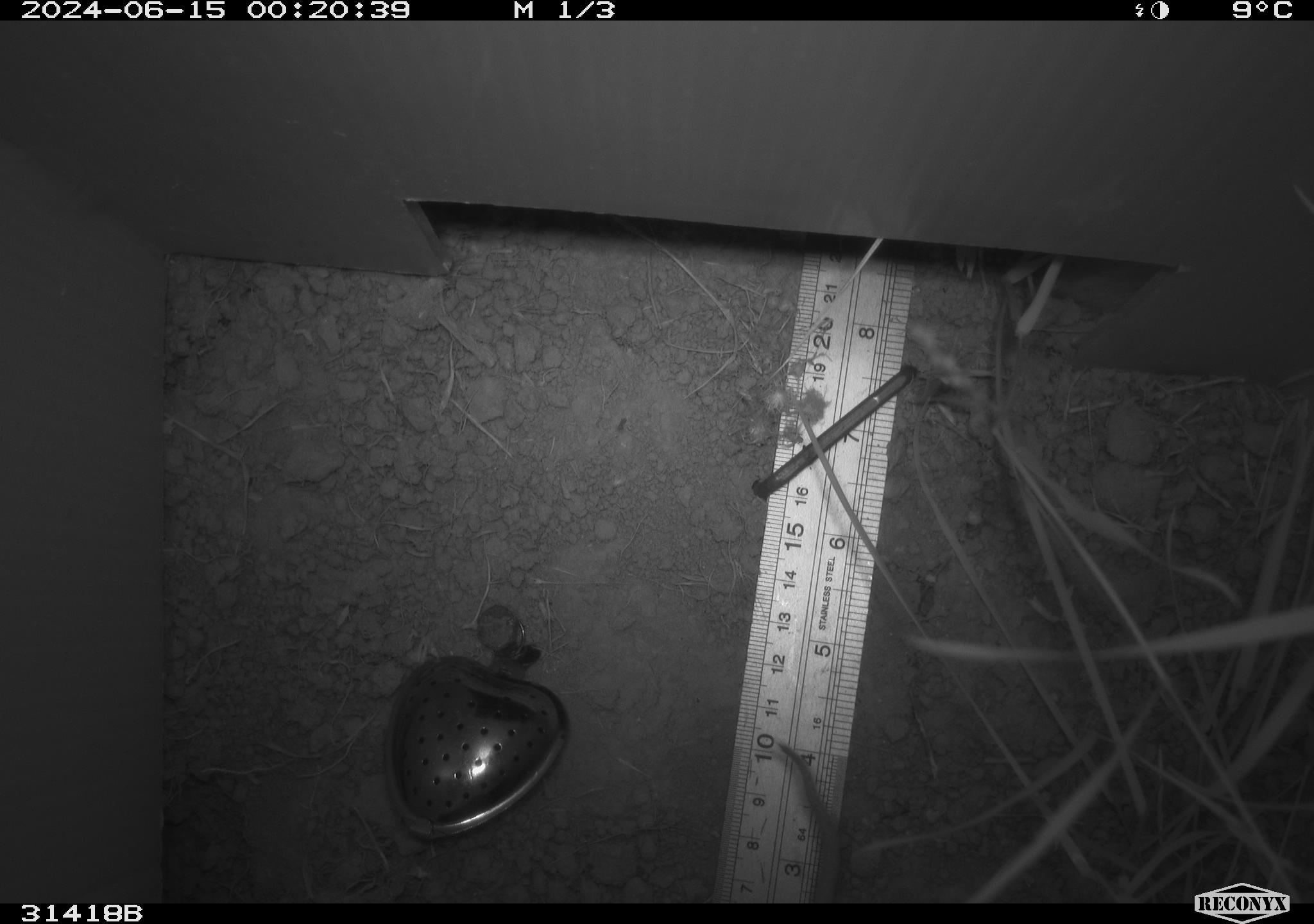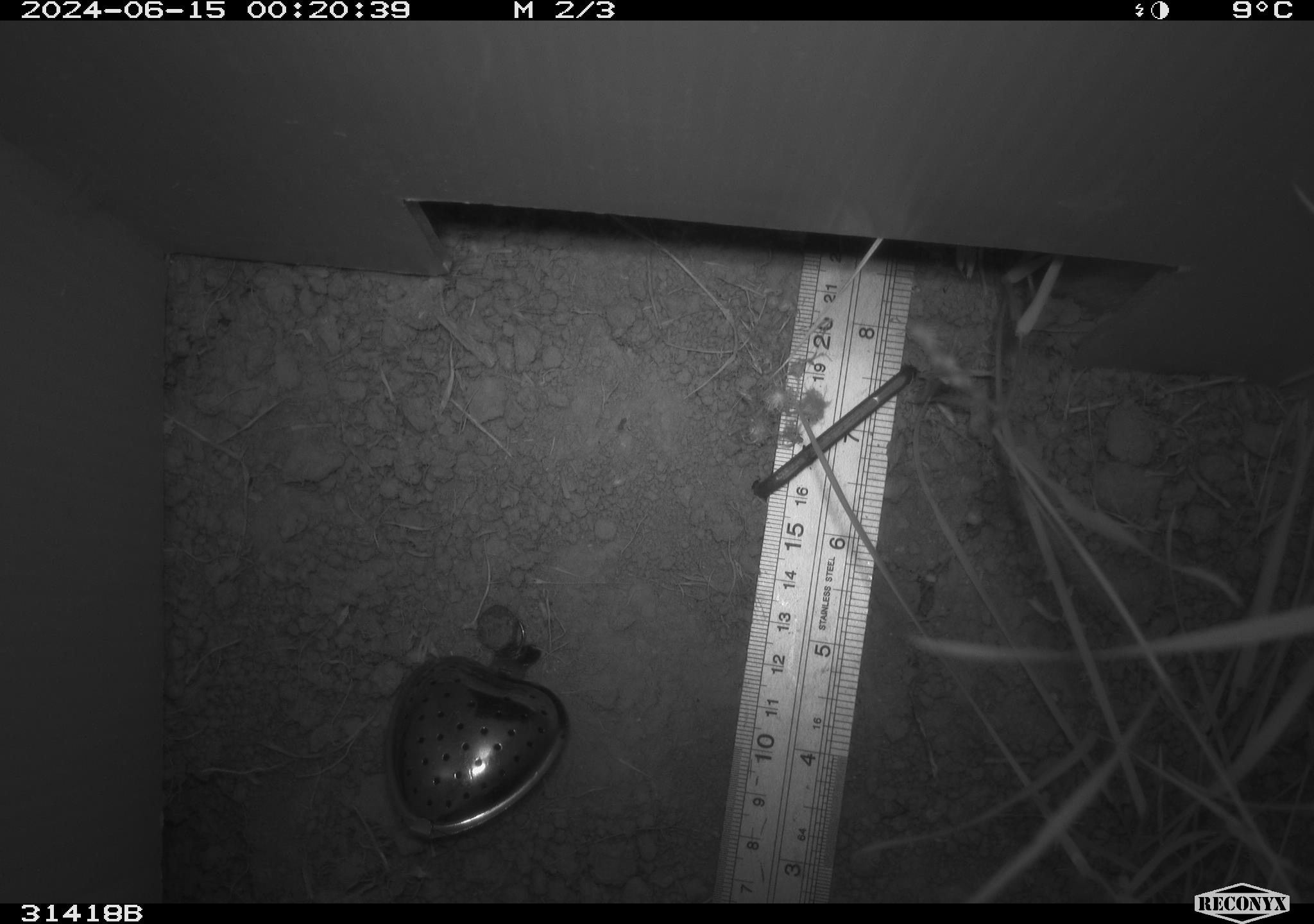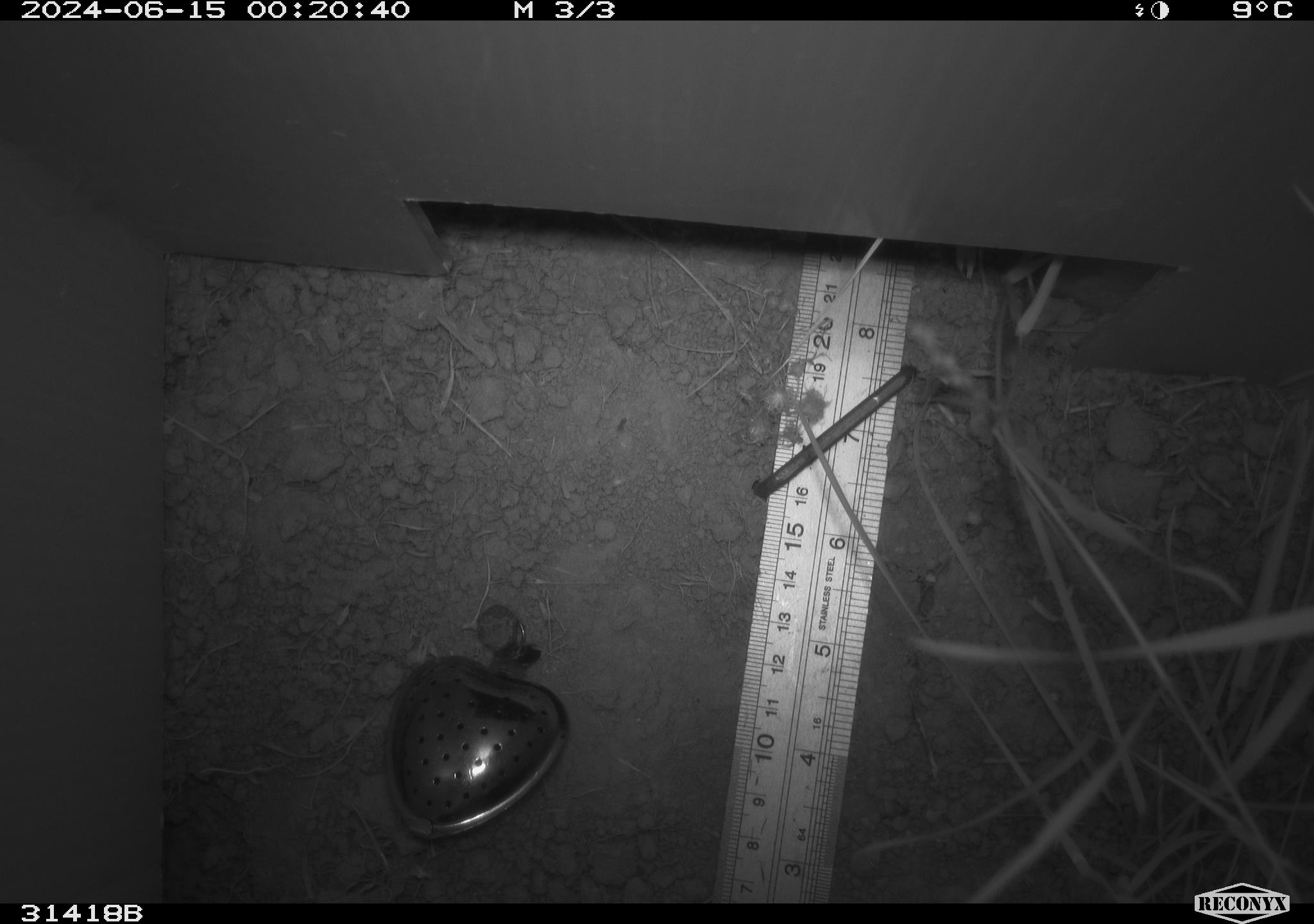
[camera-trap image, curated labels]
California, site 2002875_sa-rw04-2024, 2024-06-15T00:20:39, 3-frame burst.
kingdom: Animalia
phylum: Chordata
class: Mammalia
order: Rodentia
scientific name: Rodentia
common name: rodent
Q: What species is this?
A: Rodent (Rodentia).